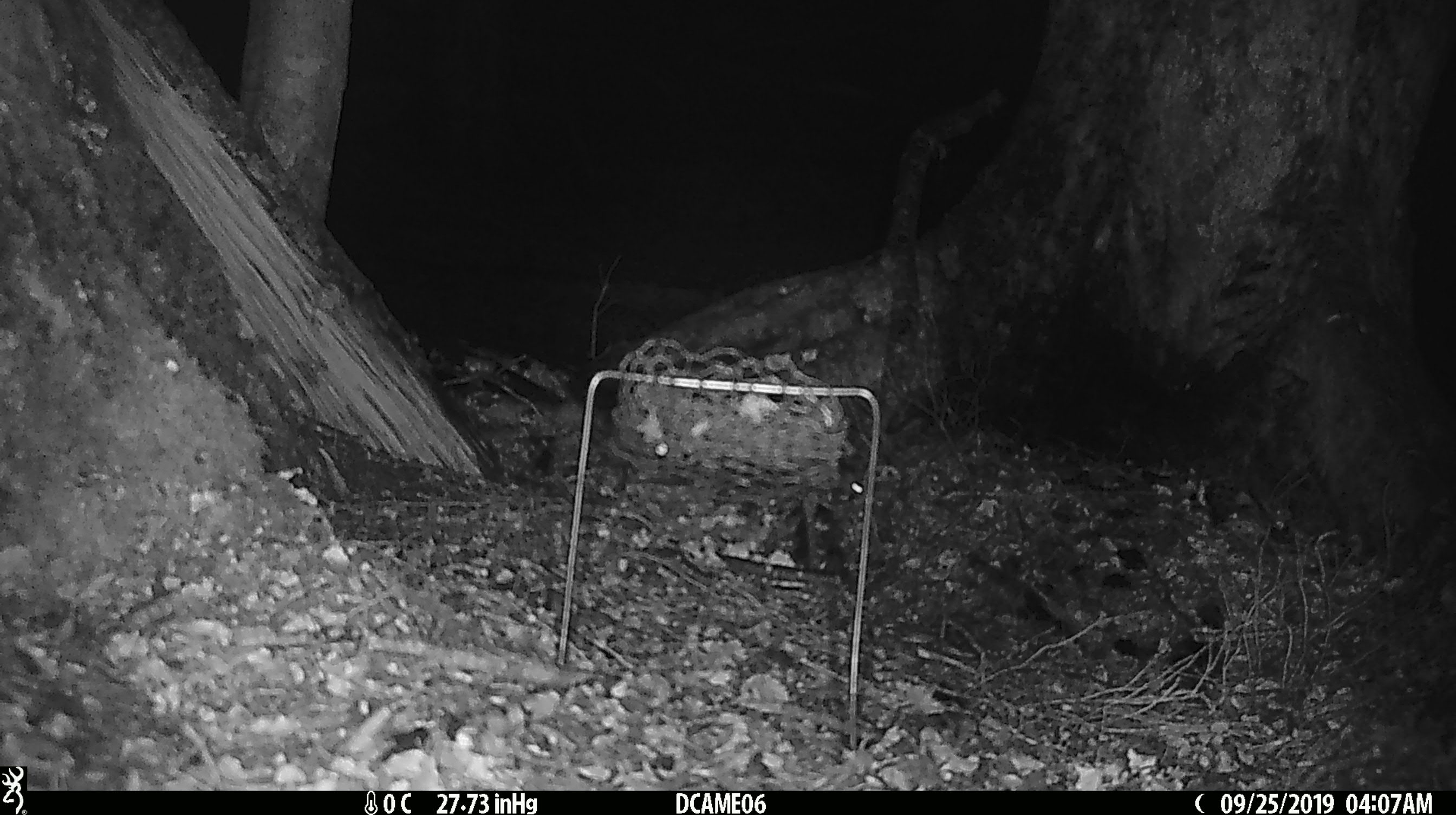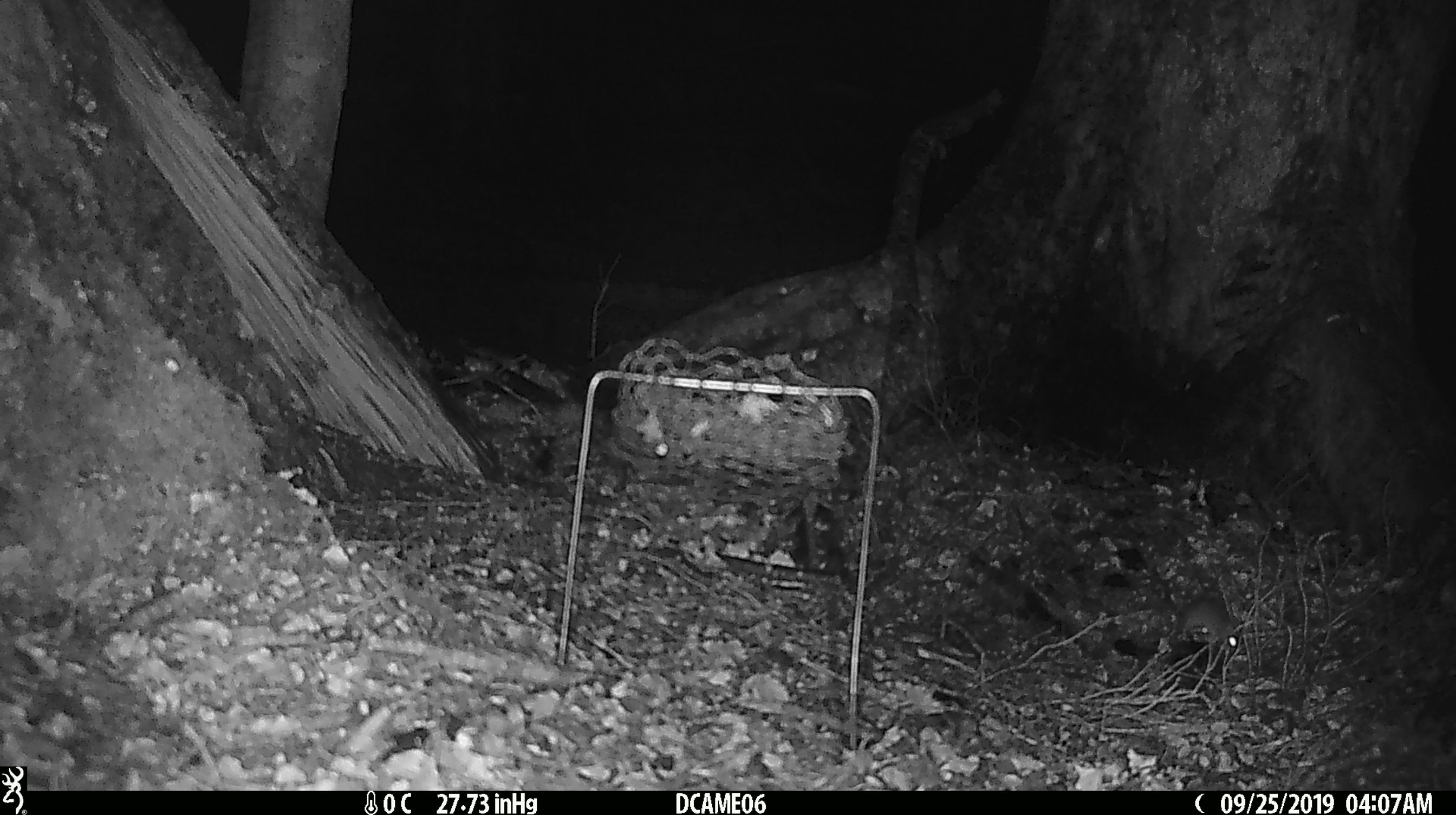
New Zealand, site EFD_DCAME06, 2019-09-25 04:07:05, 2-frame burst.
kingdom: Animalia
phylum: Chordata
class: Mammalia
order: Rodentia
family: Muridae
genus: Mus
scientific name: Mus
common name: mouse